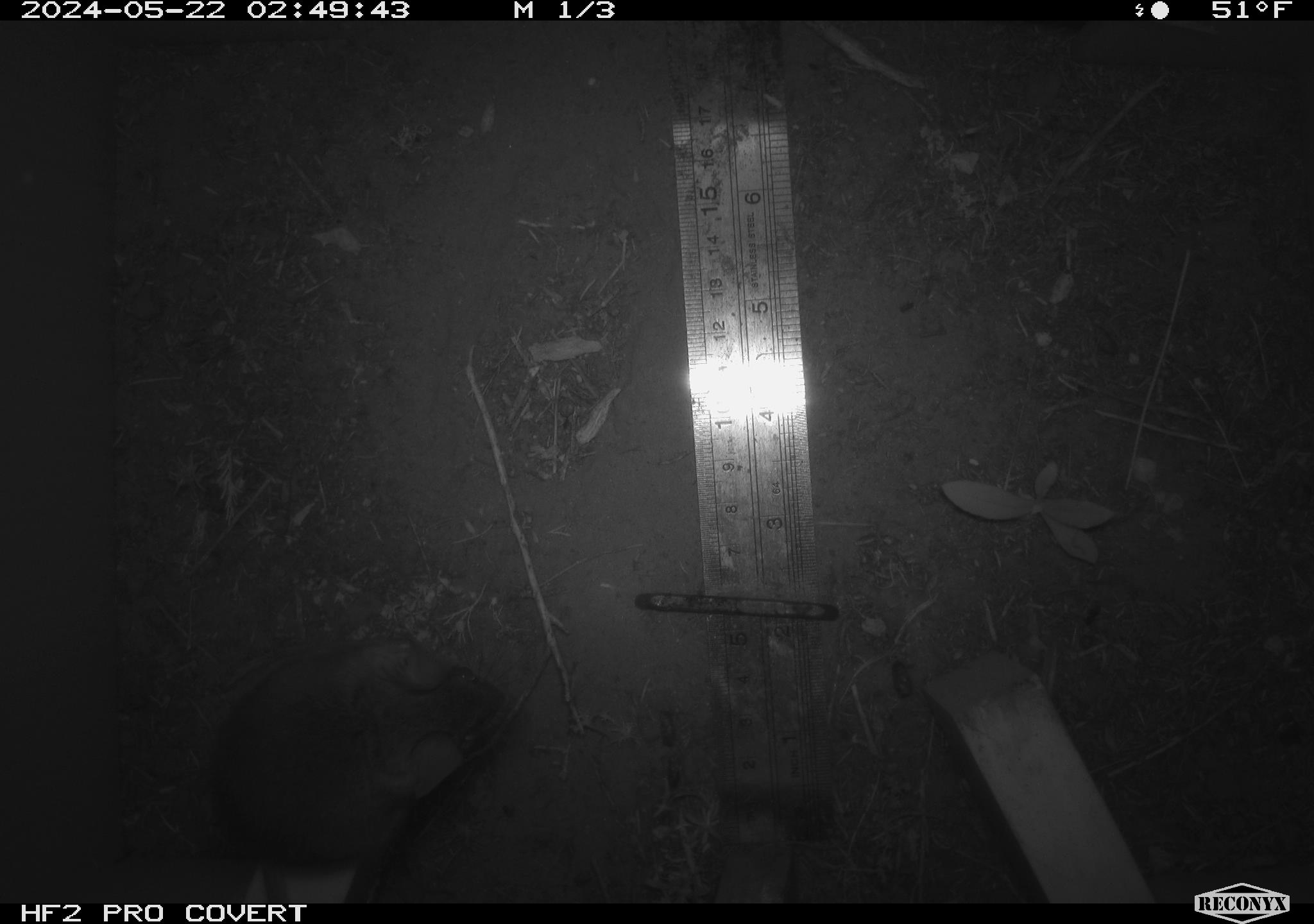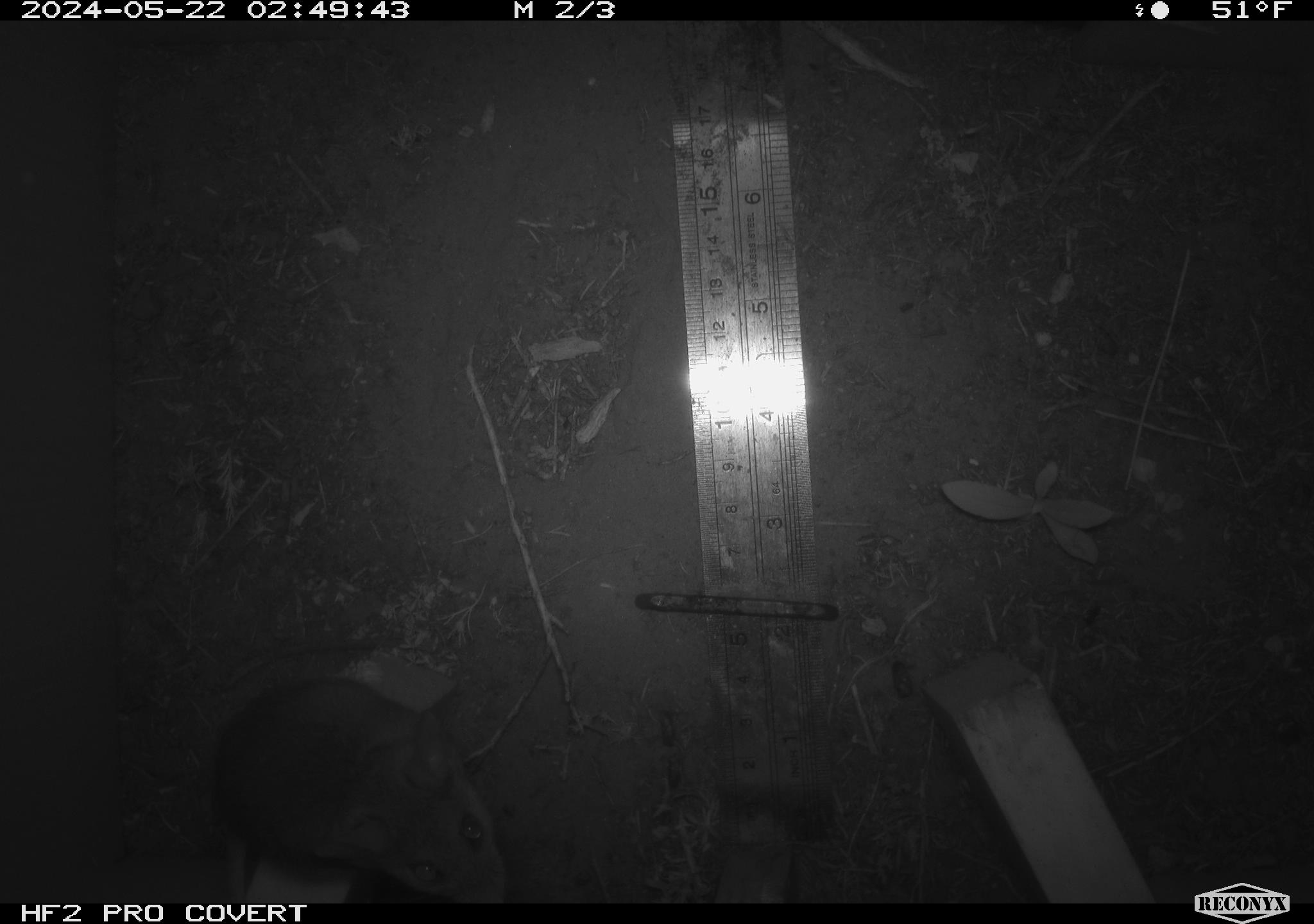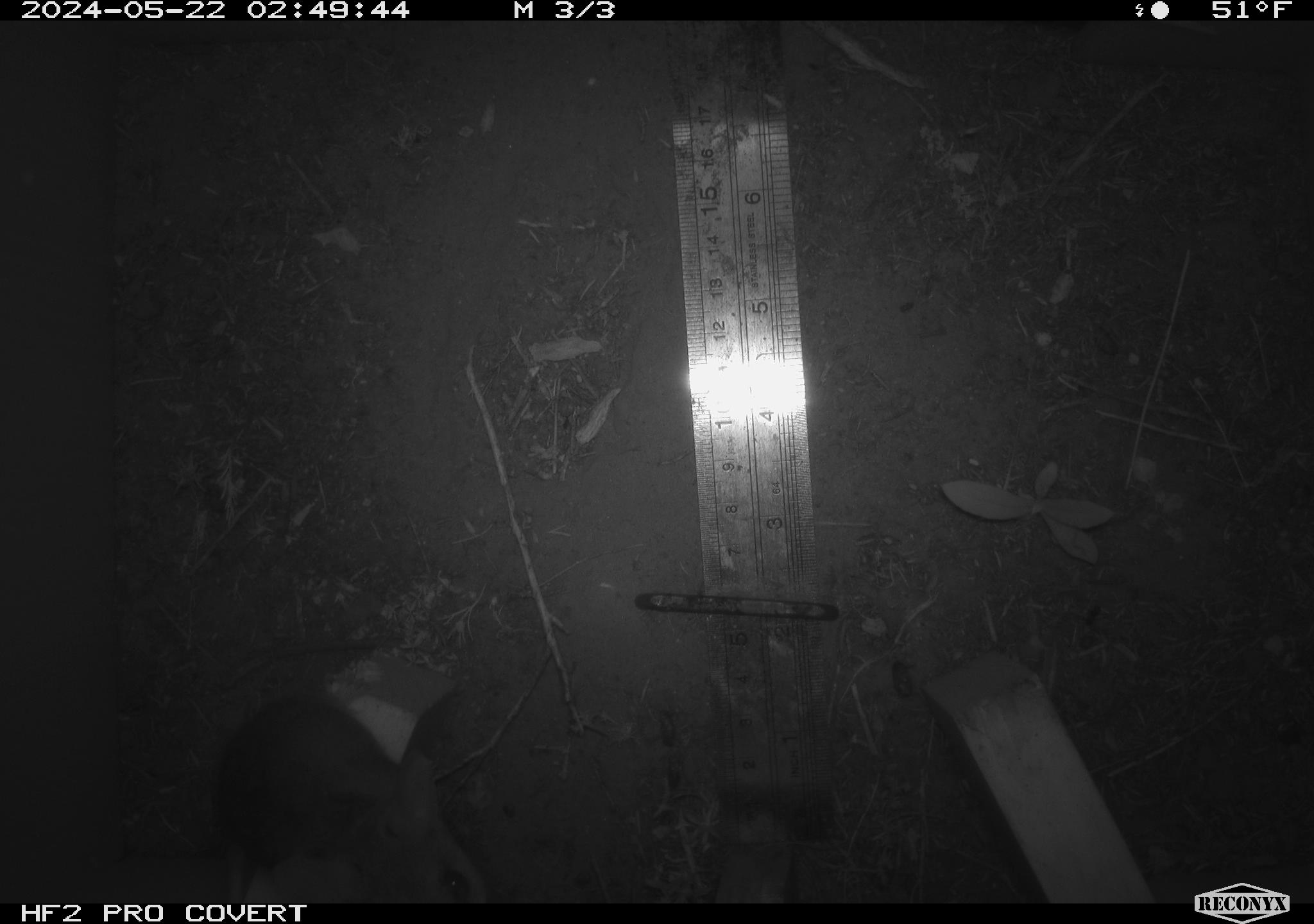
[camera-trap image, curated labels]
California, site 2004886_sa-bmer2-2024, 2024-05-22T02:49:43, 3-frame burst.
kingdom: Animalia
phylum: Chordata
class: Mammalia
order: Rodentia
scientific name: Rodentia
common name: mouse species